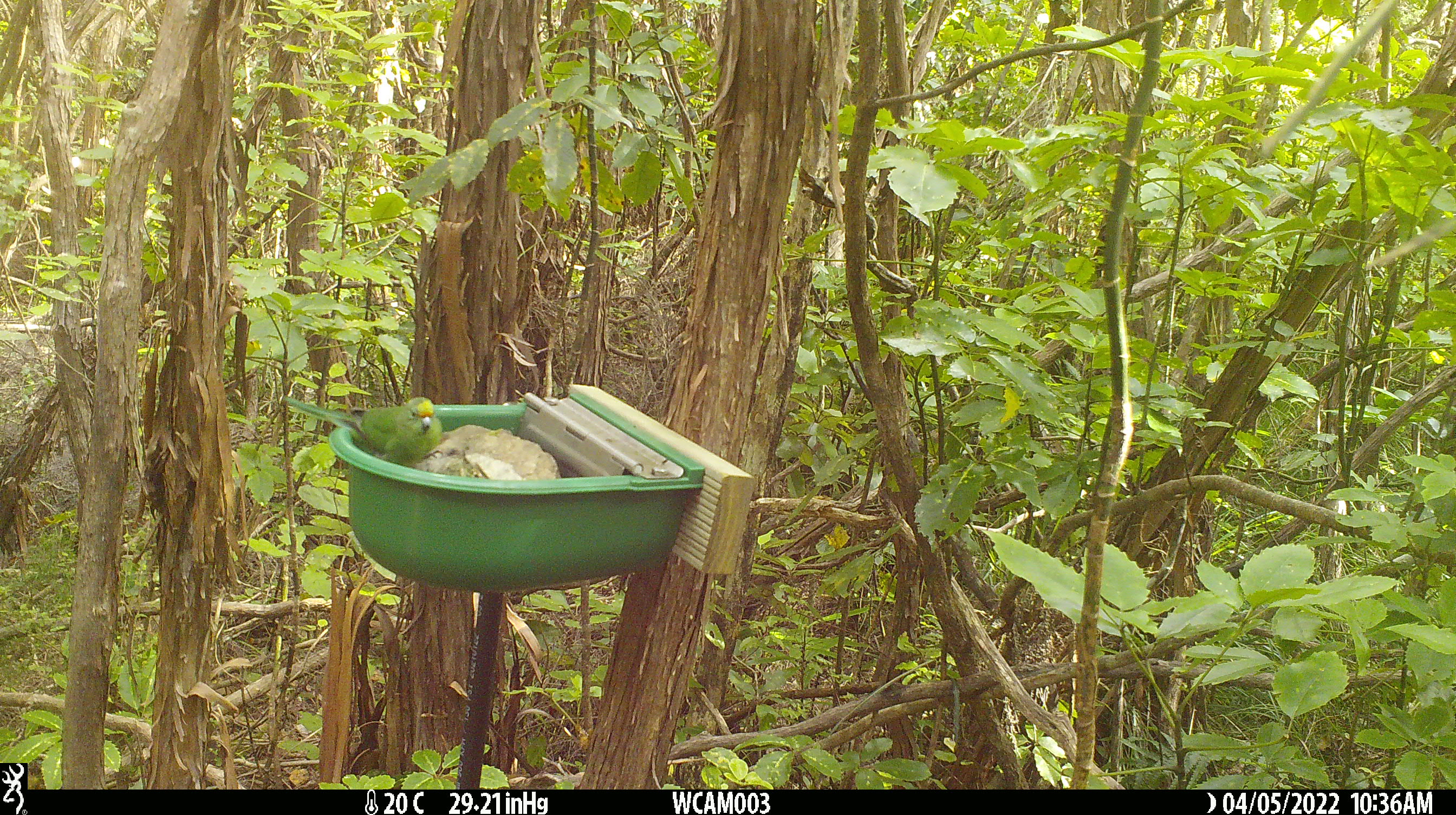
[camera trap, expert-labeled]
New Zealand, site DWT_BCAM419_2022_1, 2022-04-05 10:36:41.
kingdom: Animalia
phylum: Chordata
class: Aves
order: Psittaciformes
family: Psittaculidae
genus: Cyanoramphus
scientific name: Cyanoramphus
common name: parakeet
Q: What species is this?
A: Parakeet (Cyanoramphus).